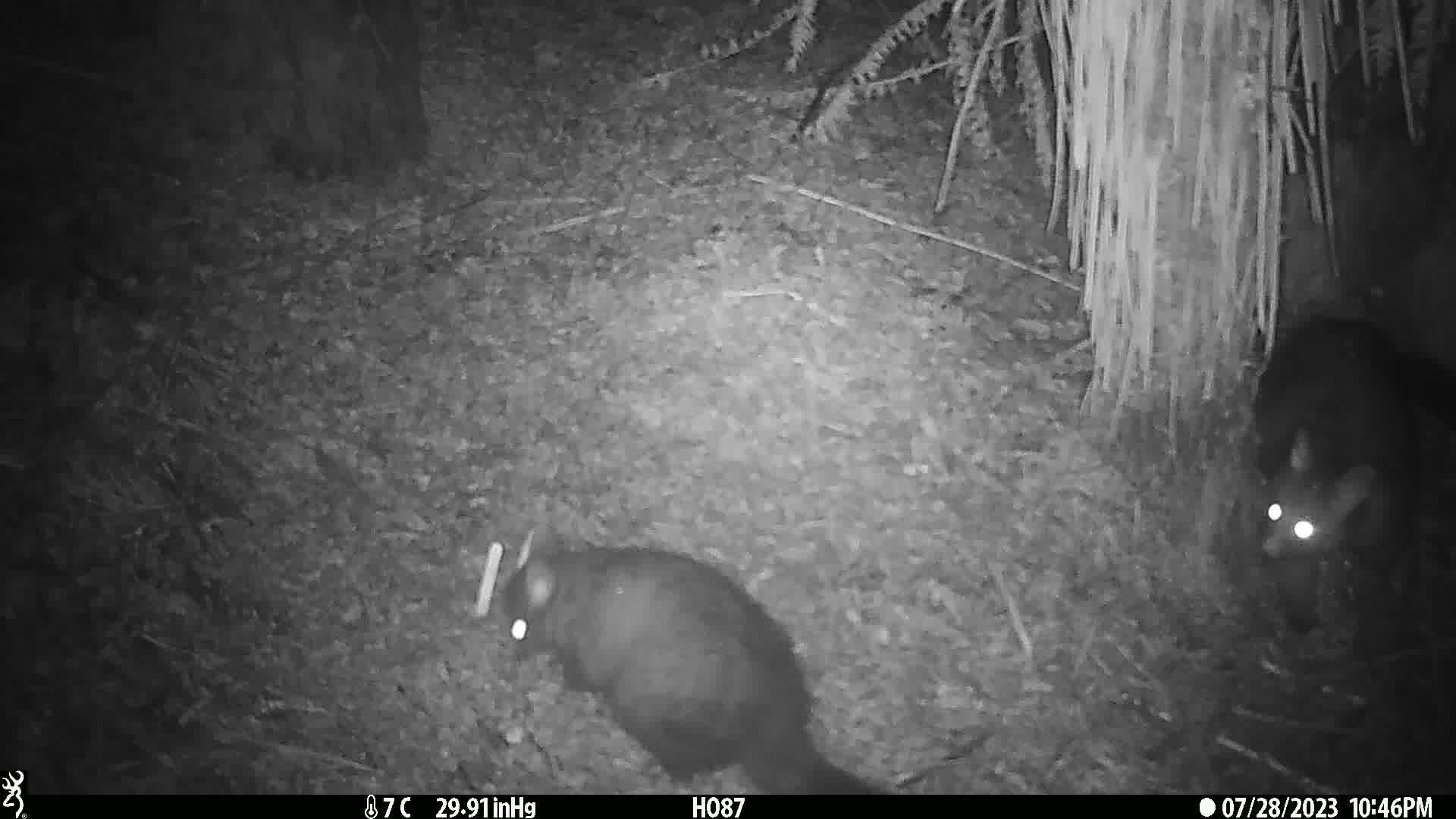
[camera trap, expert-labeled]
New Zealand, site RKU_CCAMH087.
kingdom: Animalia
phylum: Chordata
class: Mammalia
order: Diprotodontia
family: Phalangeridae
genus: Trichosurus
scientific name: Trichosurus vulpecula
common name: common brushtail possum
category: possum